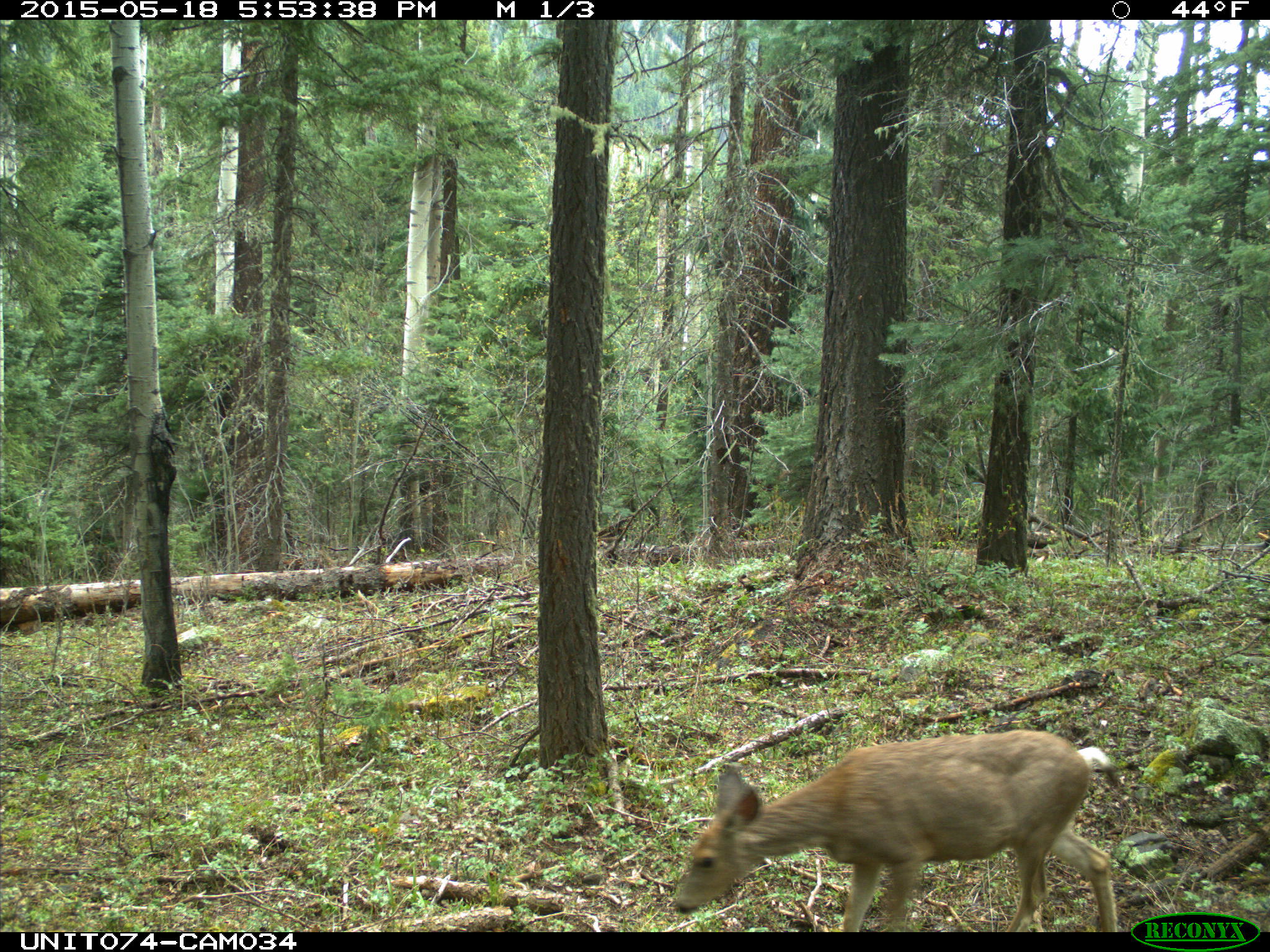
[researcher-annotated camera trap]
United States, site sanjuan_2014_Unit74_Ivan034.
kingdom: Animalia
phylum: Chordata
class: Mammalia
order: Artiodactyla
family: Cervidae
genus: Odocoileus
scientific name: Odocoileus hemionus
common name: mule deer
Odocoileus hemionus (mule deer).